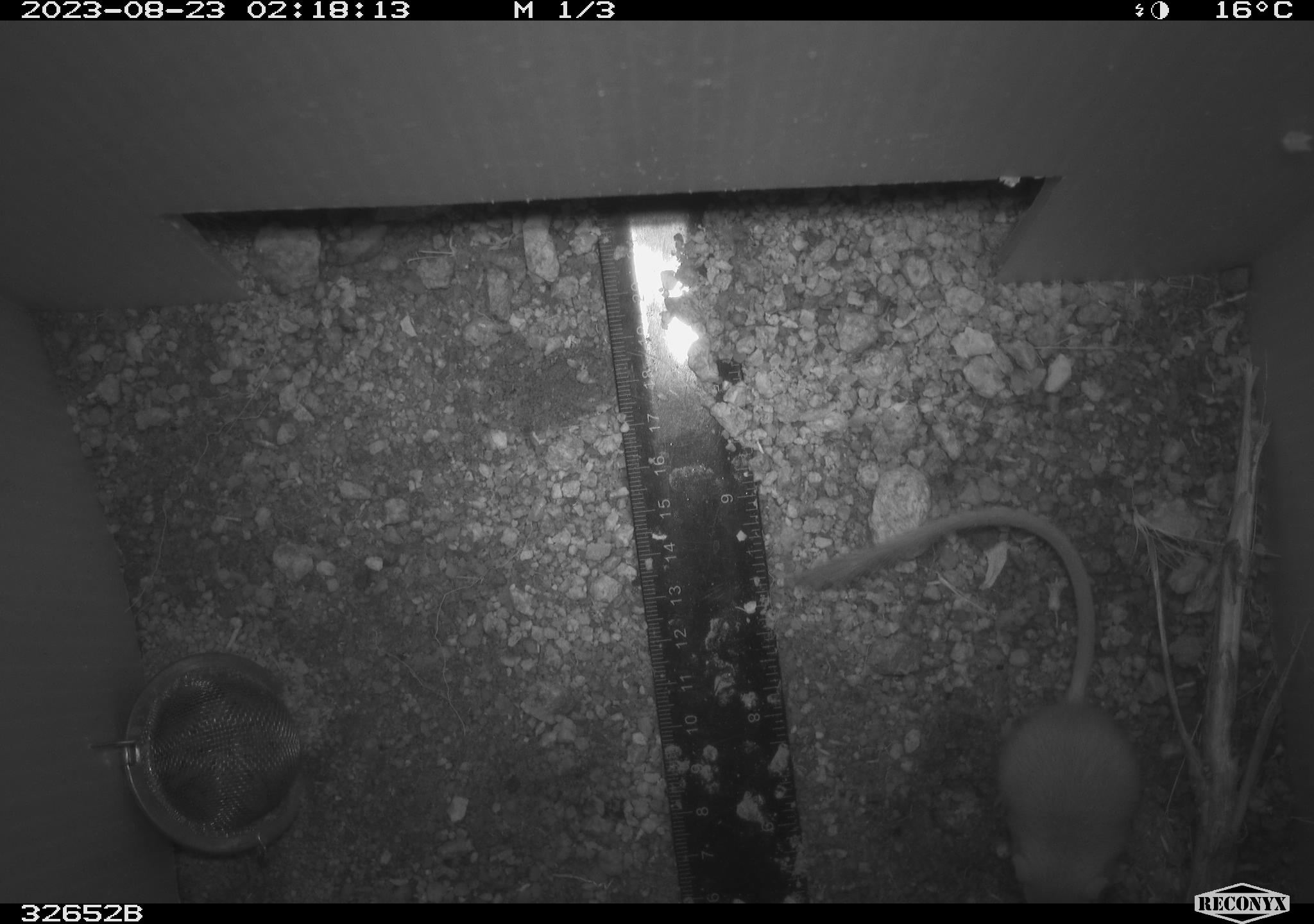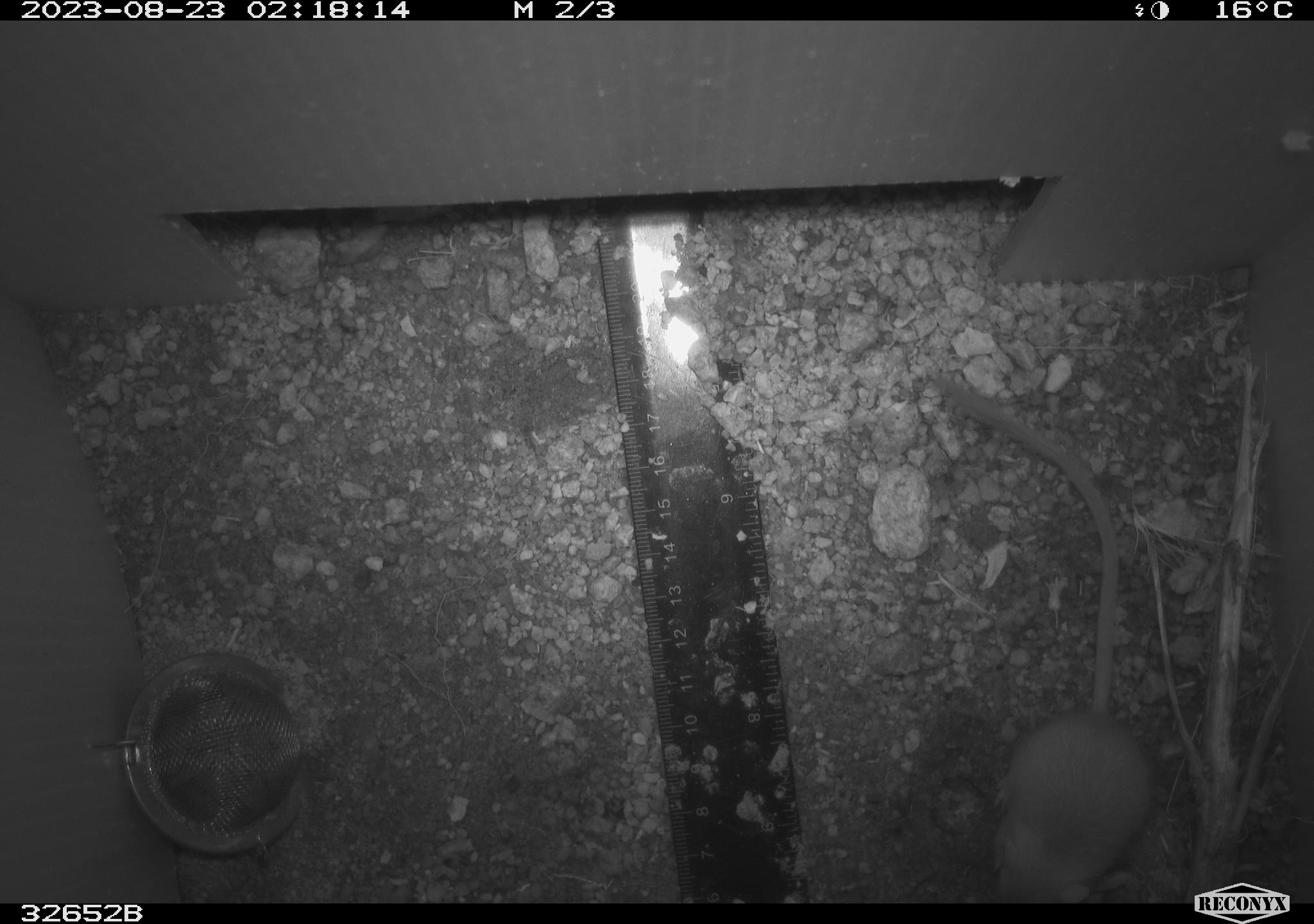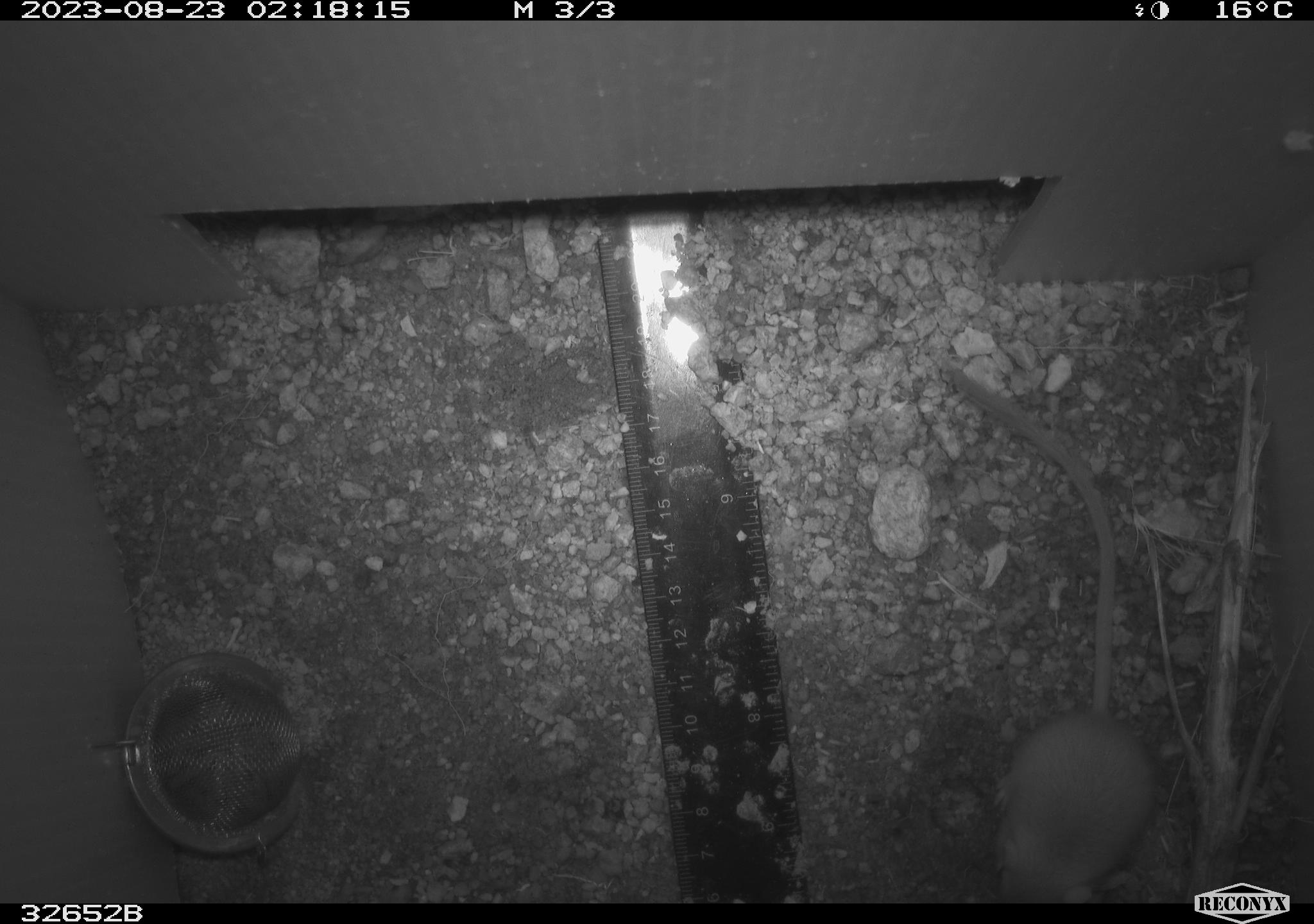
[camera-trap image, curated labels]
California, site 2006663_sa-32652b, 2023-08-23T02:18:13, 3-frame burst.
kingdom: Animalia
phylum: Chordata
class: Mammalia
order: Rodentia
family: Heteromyidae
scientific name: Heteromyidae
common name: kangaroo rats and pocket mice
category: heteromyidae family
Heteromyidae family (kangaroo rats and pocket mice) (Heteromyidae).